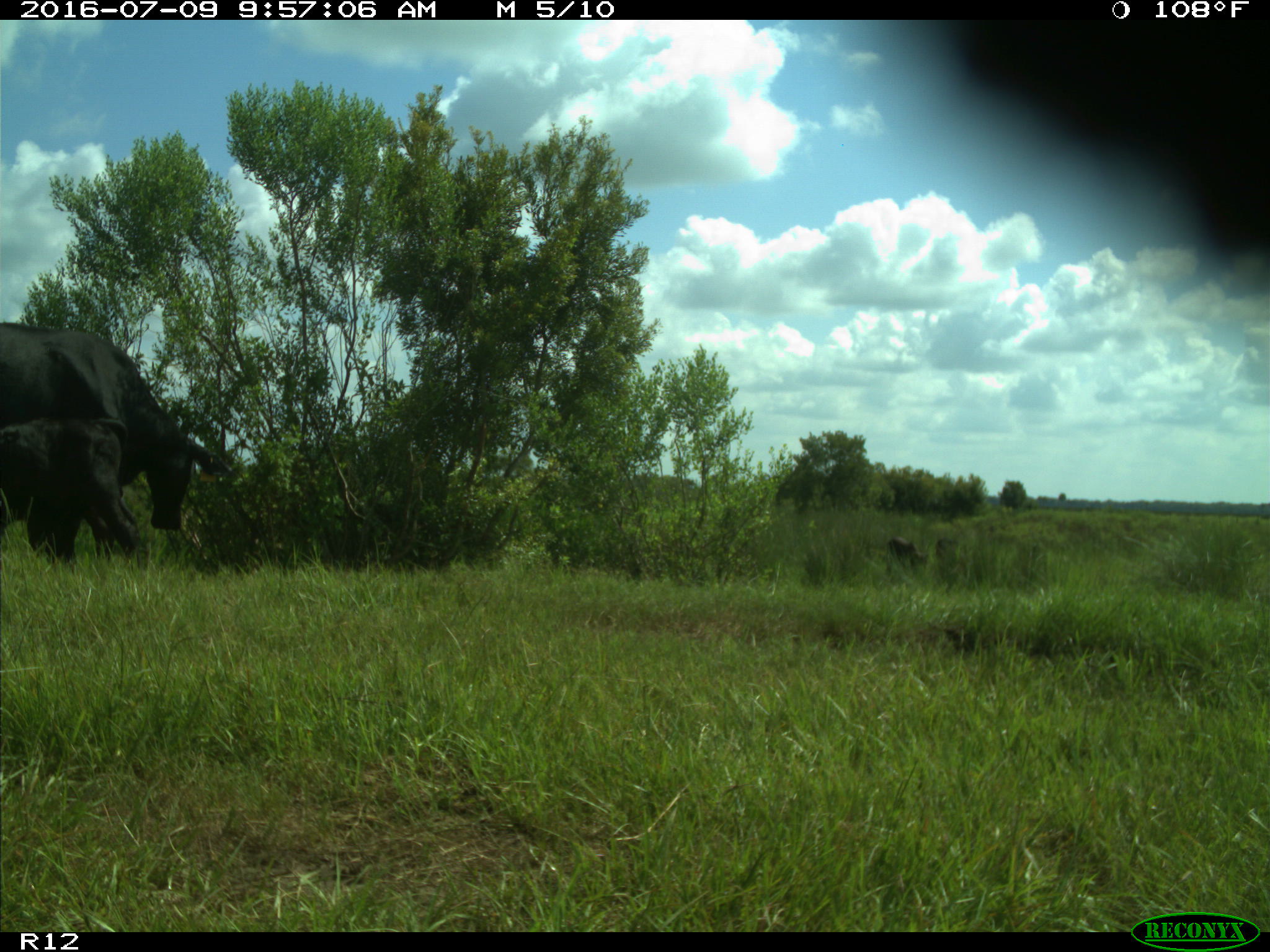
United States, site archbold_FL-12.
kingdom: Animalia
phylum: Chordata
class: Mammalia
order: Artiodactyla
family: Bovidae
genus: Bos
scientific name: Bos taurus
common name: domestic cow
Bos taurus (domestic cow).